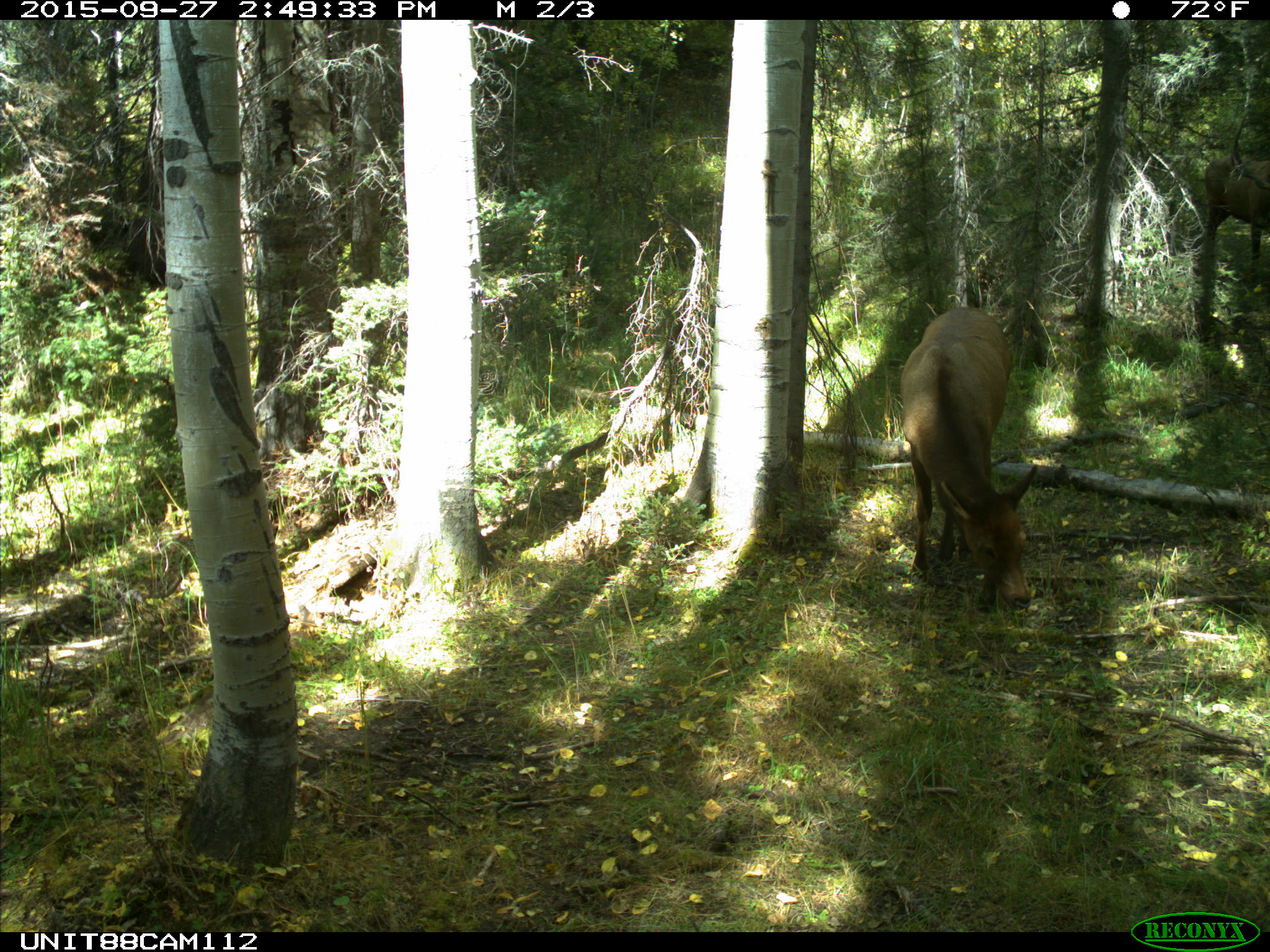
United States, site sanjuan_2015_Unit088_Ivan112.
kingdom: Animalia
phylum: Chordata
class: Mammalia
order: Artiodactyla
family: Cervidae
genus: Cervus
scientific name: Cervus elaphus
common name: red deer